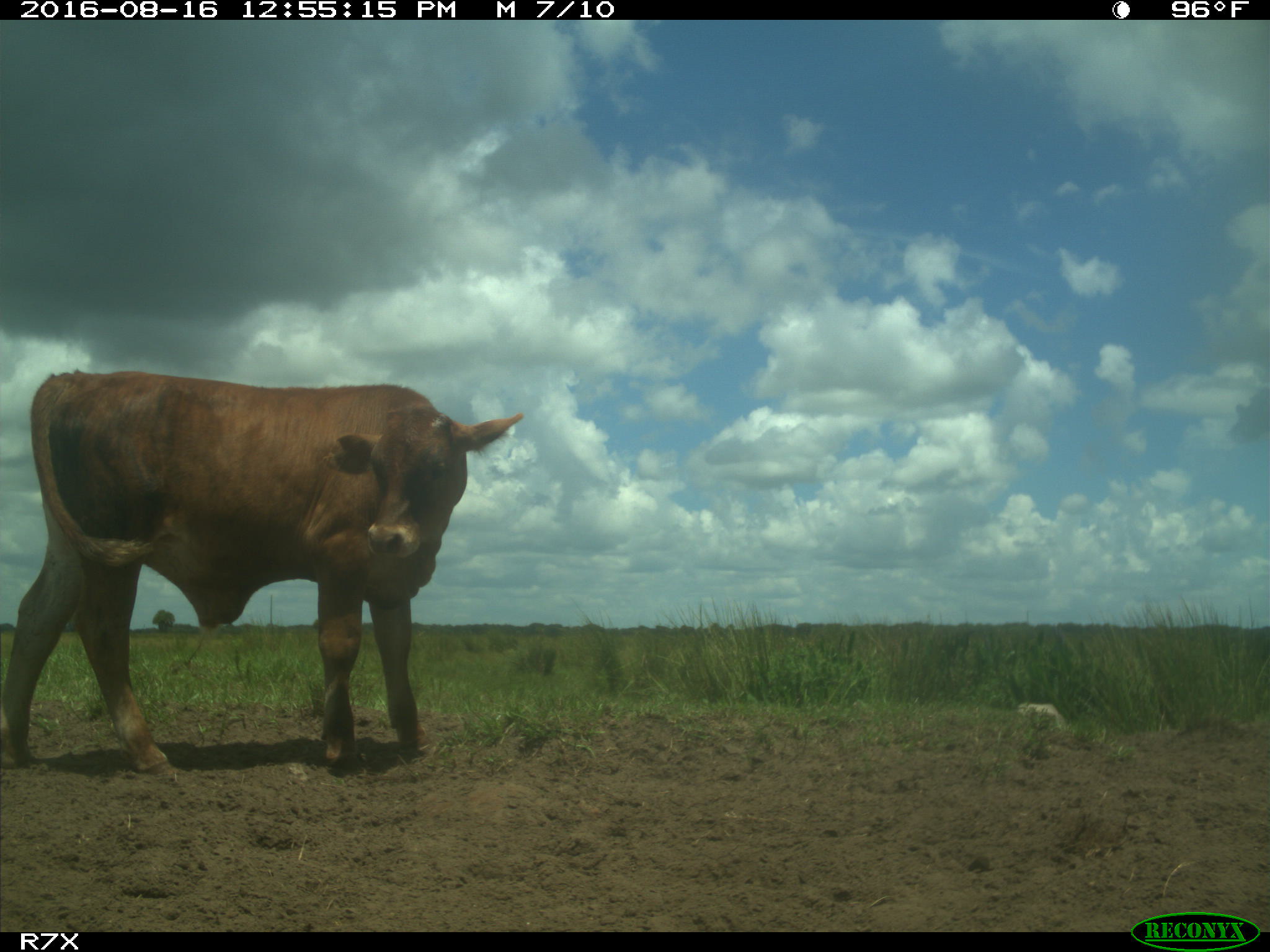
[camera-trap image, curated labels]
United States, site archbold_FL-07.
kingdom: Animalia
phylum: Chordata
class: Mammalia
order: Artiodactyla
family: Bovidae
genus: Bos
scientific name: Bos taurus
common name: domestic cow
Bos taurus (domestic cow).